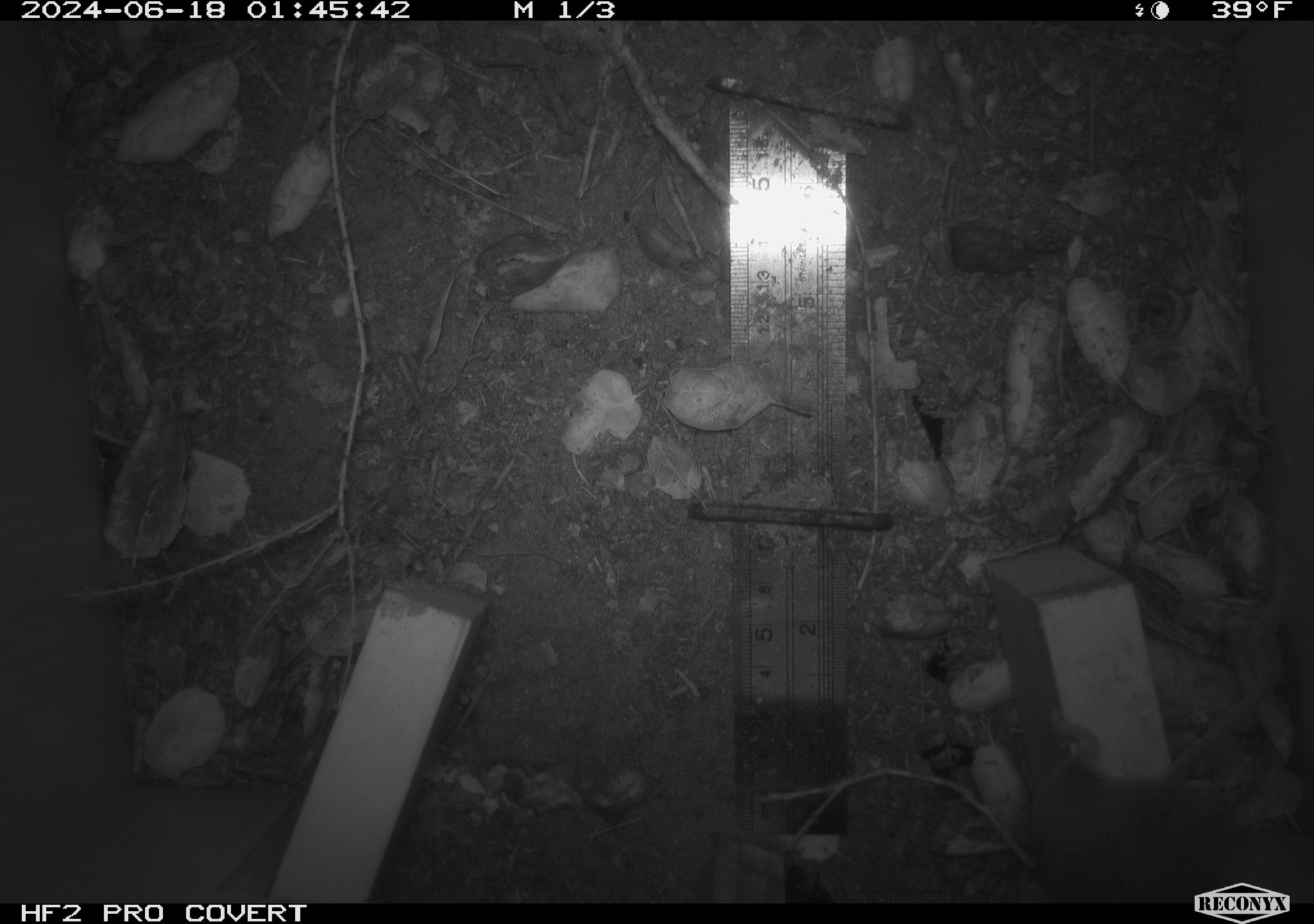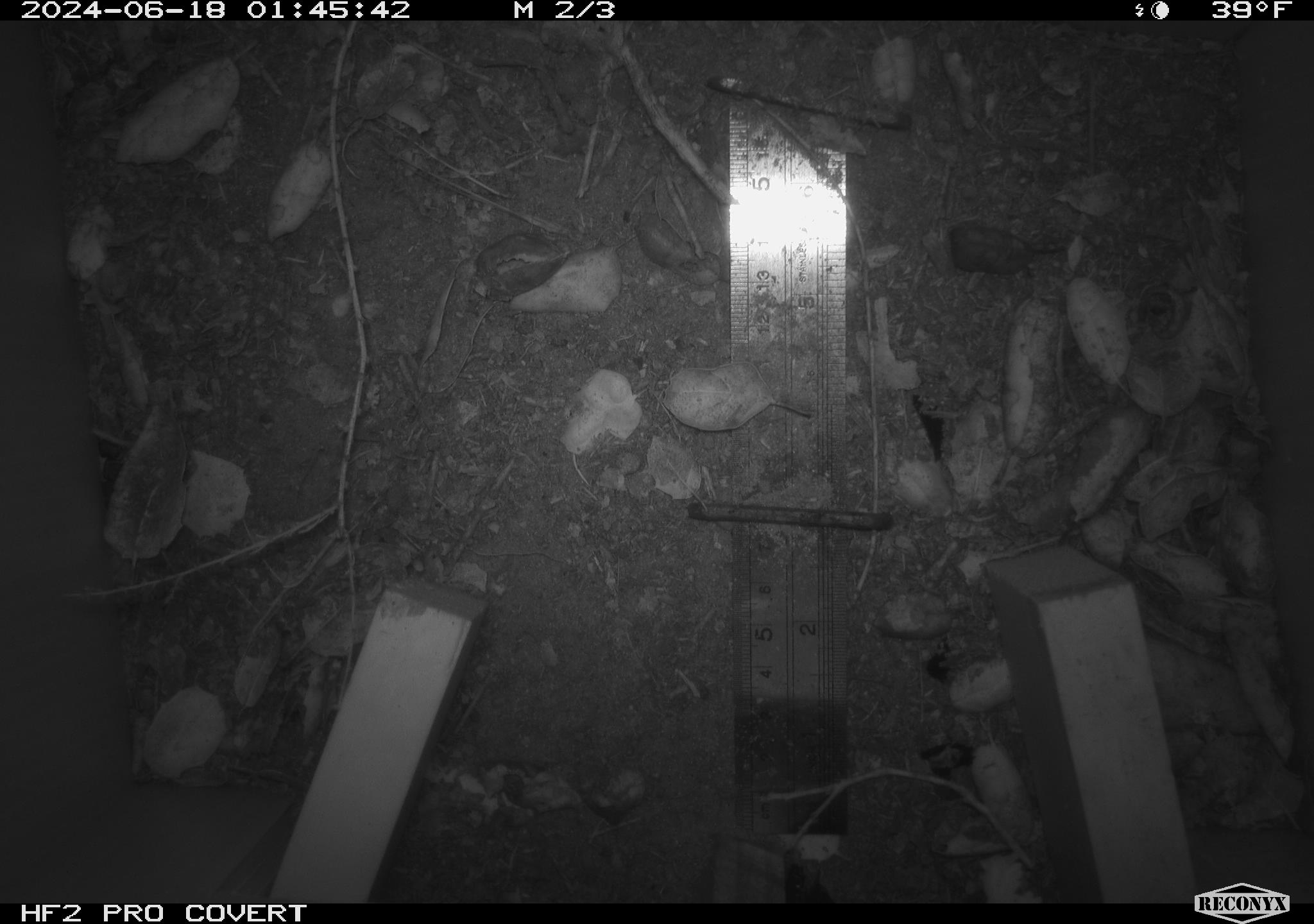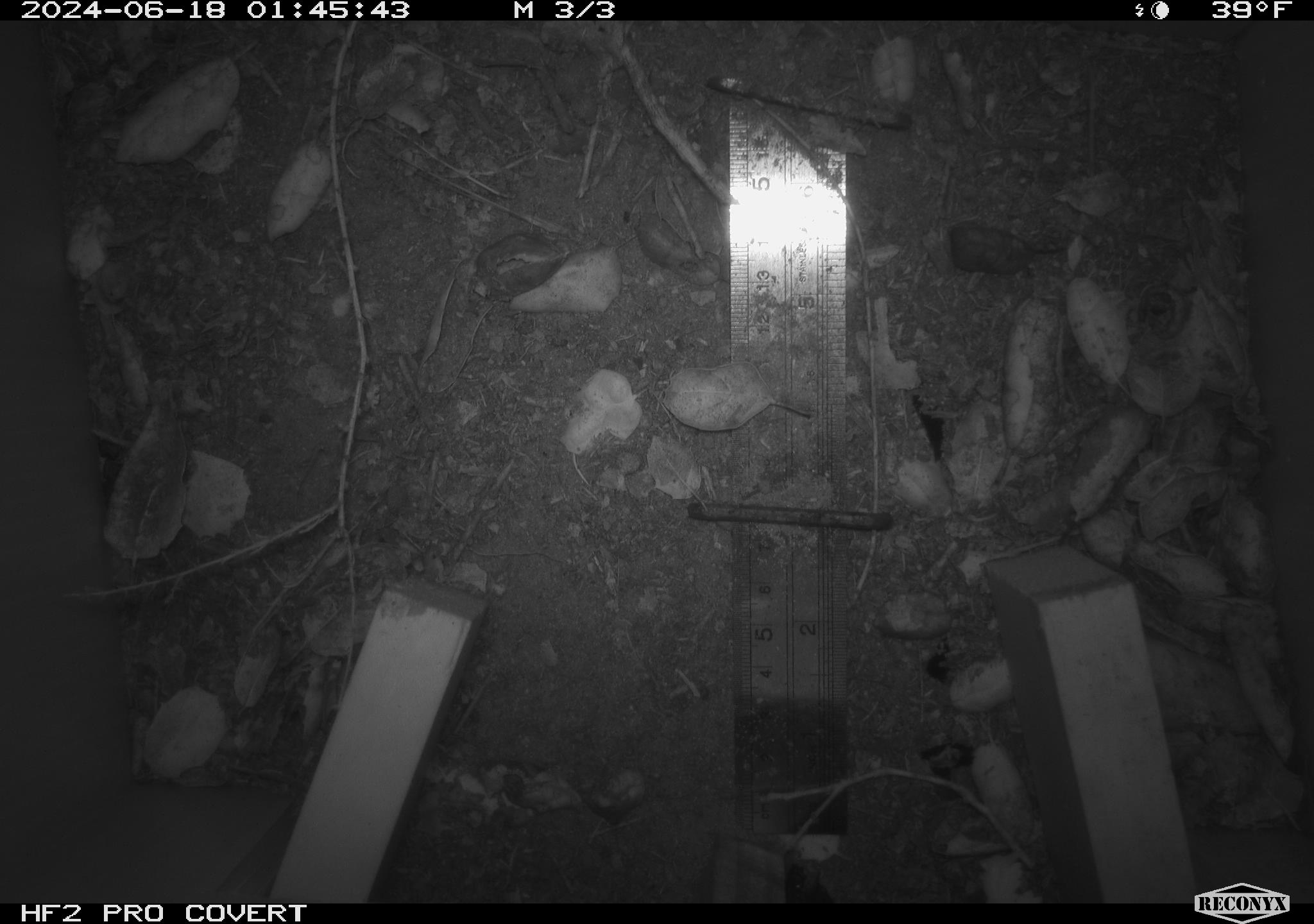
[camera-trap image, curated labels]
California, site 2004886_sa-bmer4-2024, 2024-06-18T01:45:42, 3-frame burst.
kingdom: Animalia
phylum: Chordata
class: Mammalia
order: Rodentia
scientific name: Rodentia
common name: woodrat or rat or mouse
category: woodrat or rat or mouse species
Woodrat or rat or mouse species (woodrat or rat or mouse) (Rodentia).